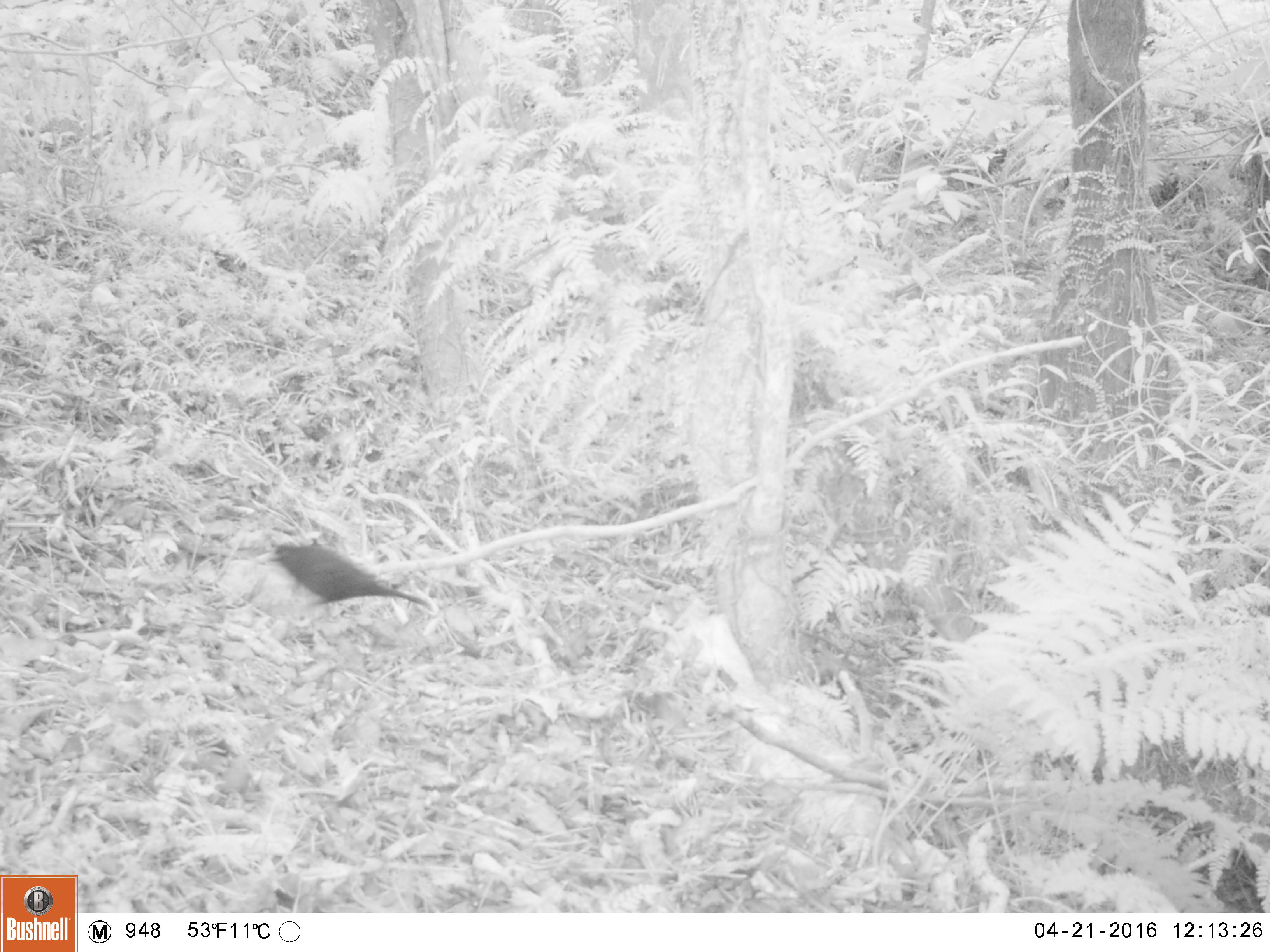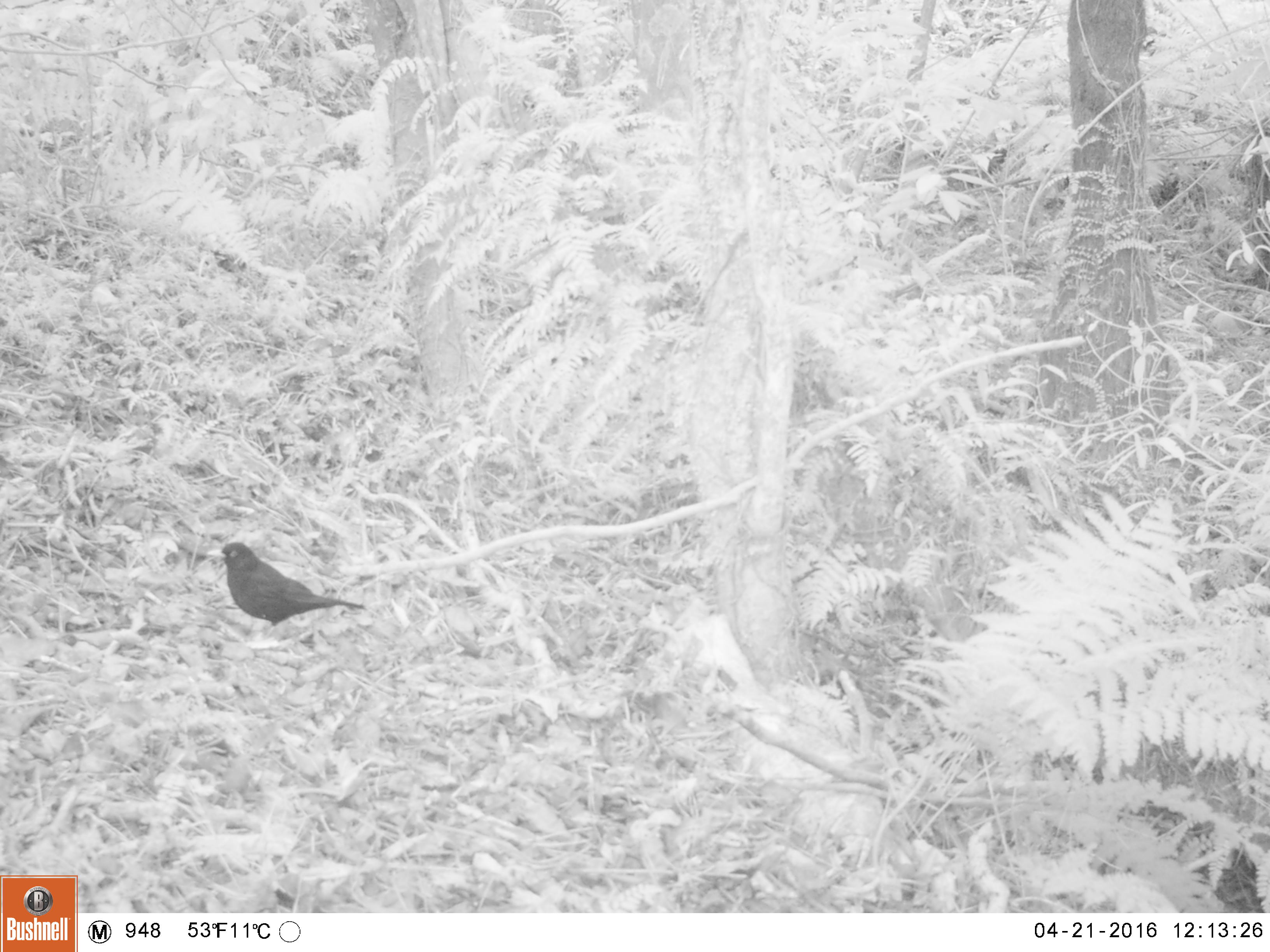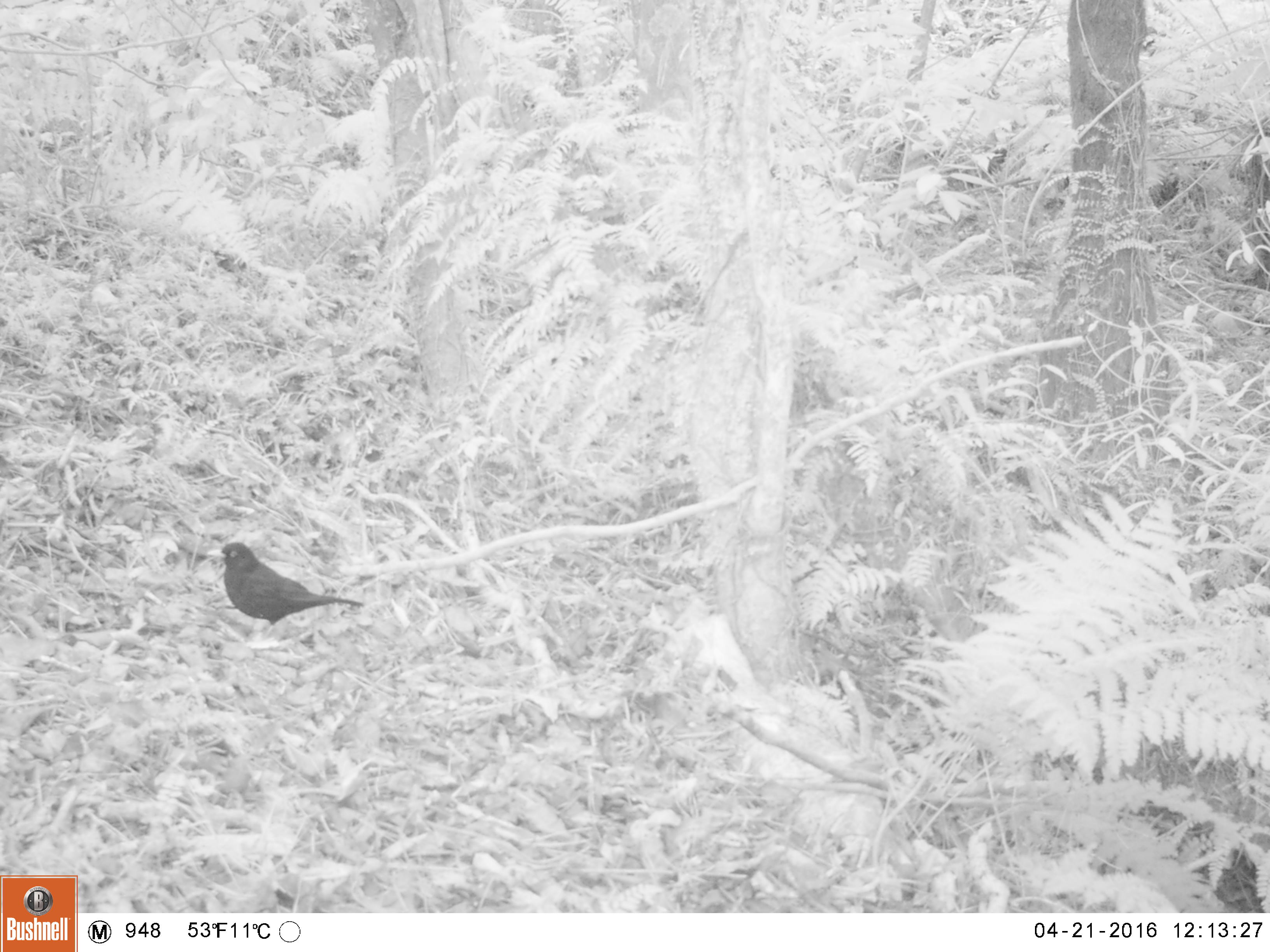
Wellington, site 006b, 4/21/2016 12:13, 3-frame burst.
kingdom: Animalia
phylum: Chordata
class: Aves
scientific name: Aves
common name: bird